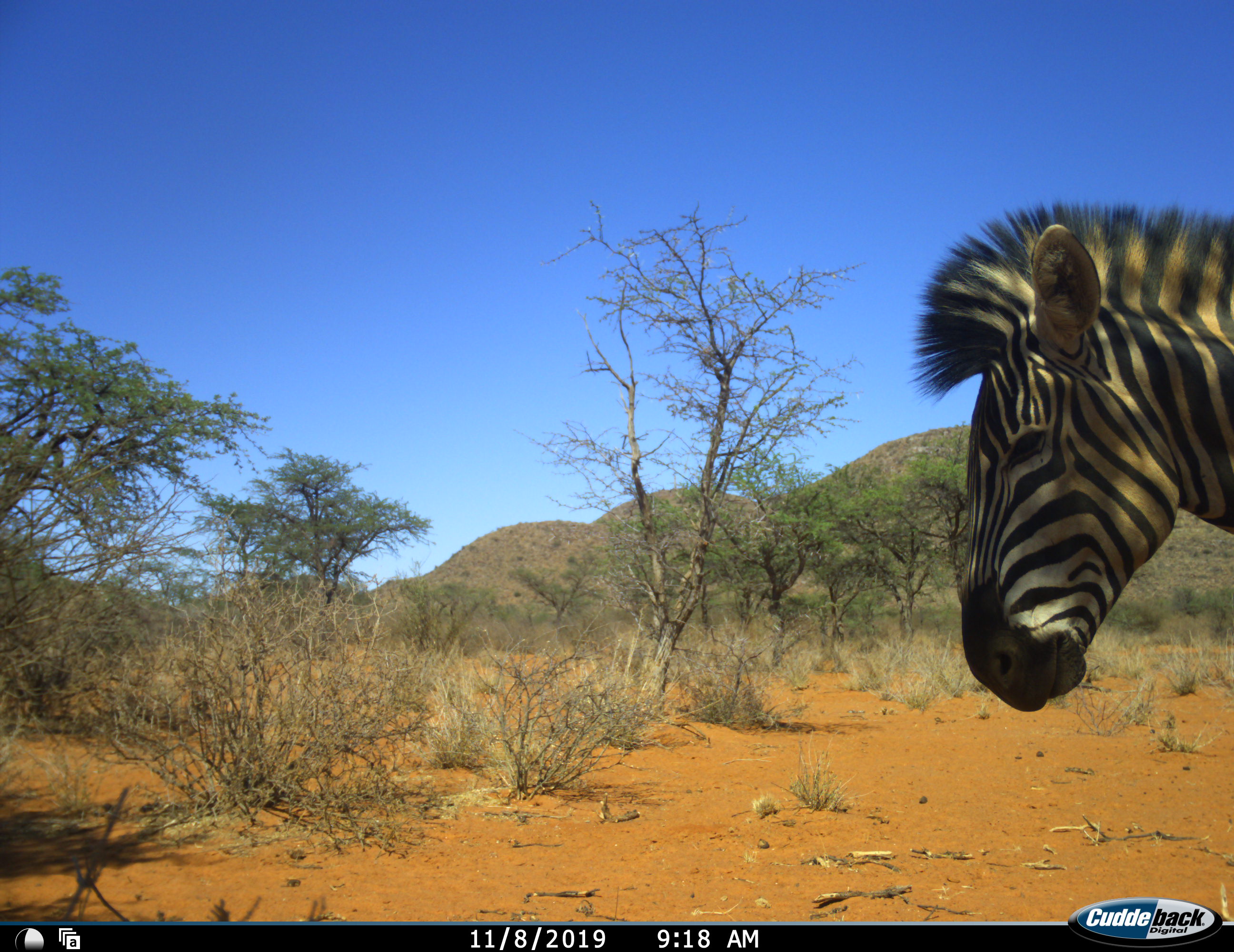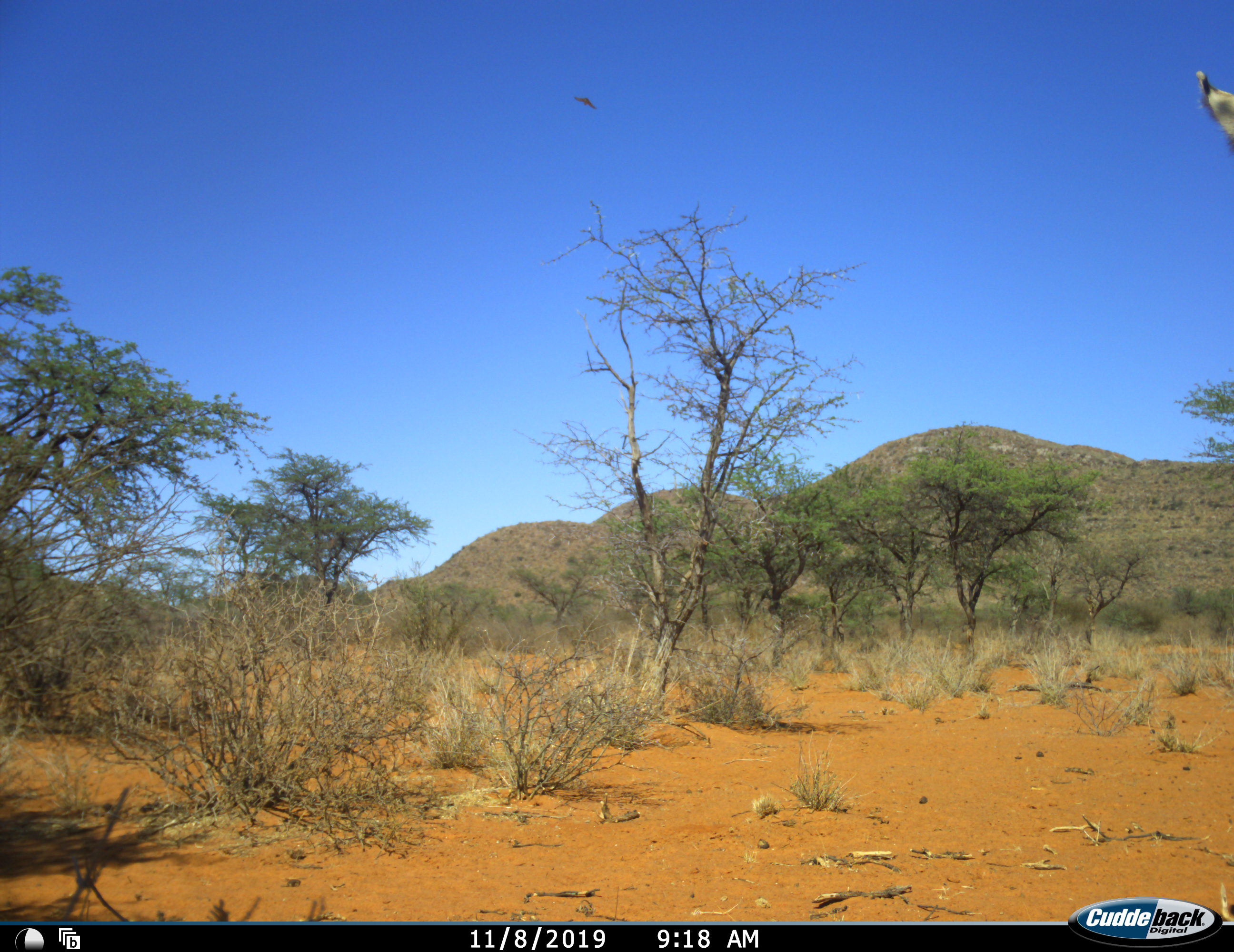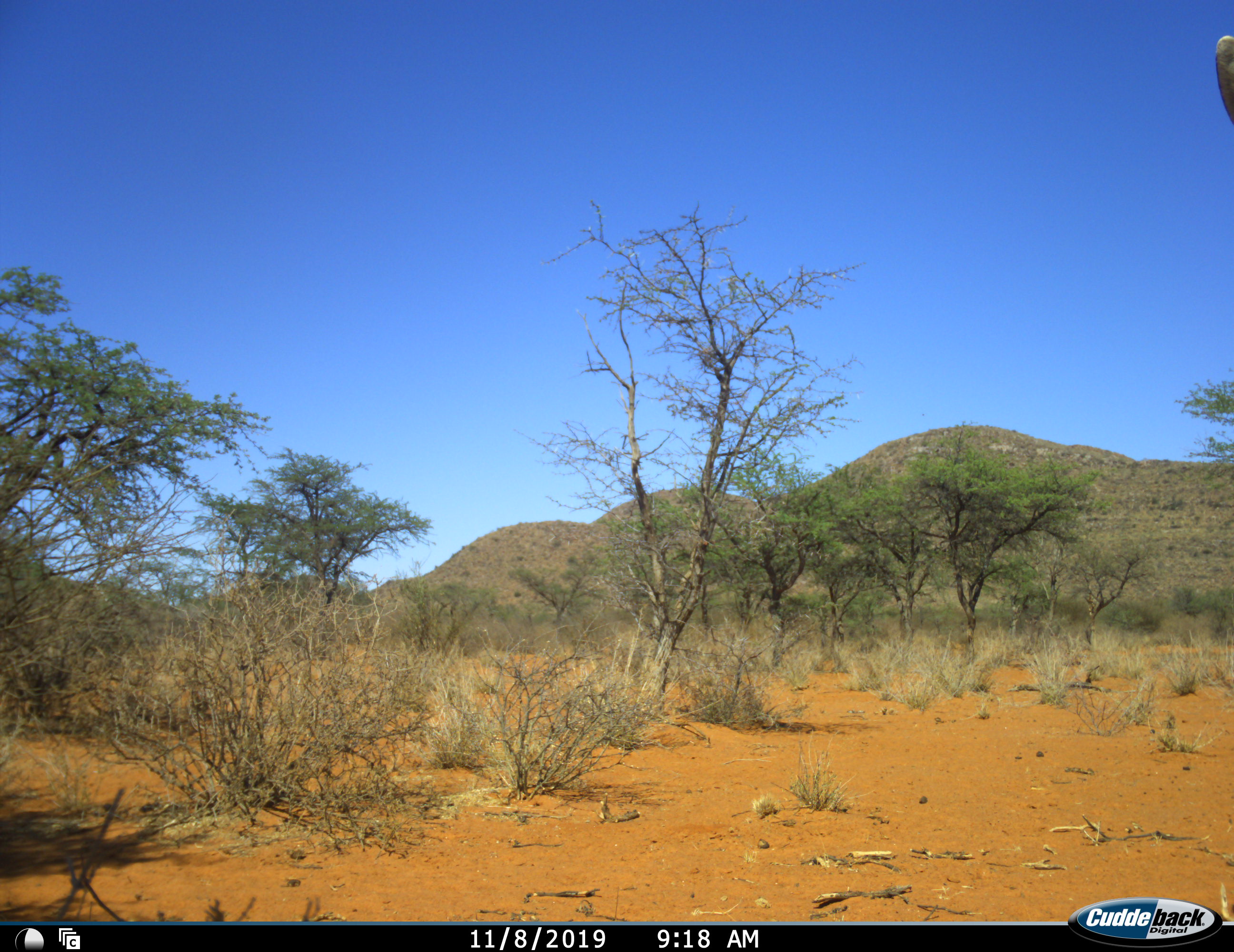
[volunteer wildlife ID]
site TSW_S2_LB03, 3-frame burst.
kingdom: Animalia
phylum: Chordata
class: Mammalia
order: Perissodactyla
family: Equidae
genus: Equus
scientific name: Equus quagga burchellii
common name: burchell's zebra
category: zebraburchells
Zebraburchells (burchell's zebra) (Equus quagga burchellii), count 1. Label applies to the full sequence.